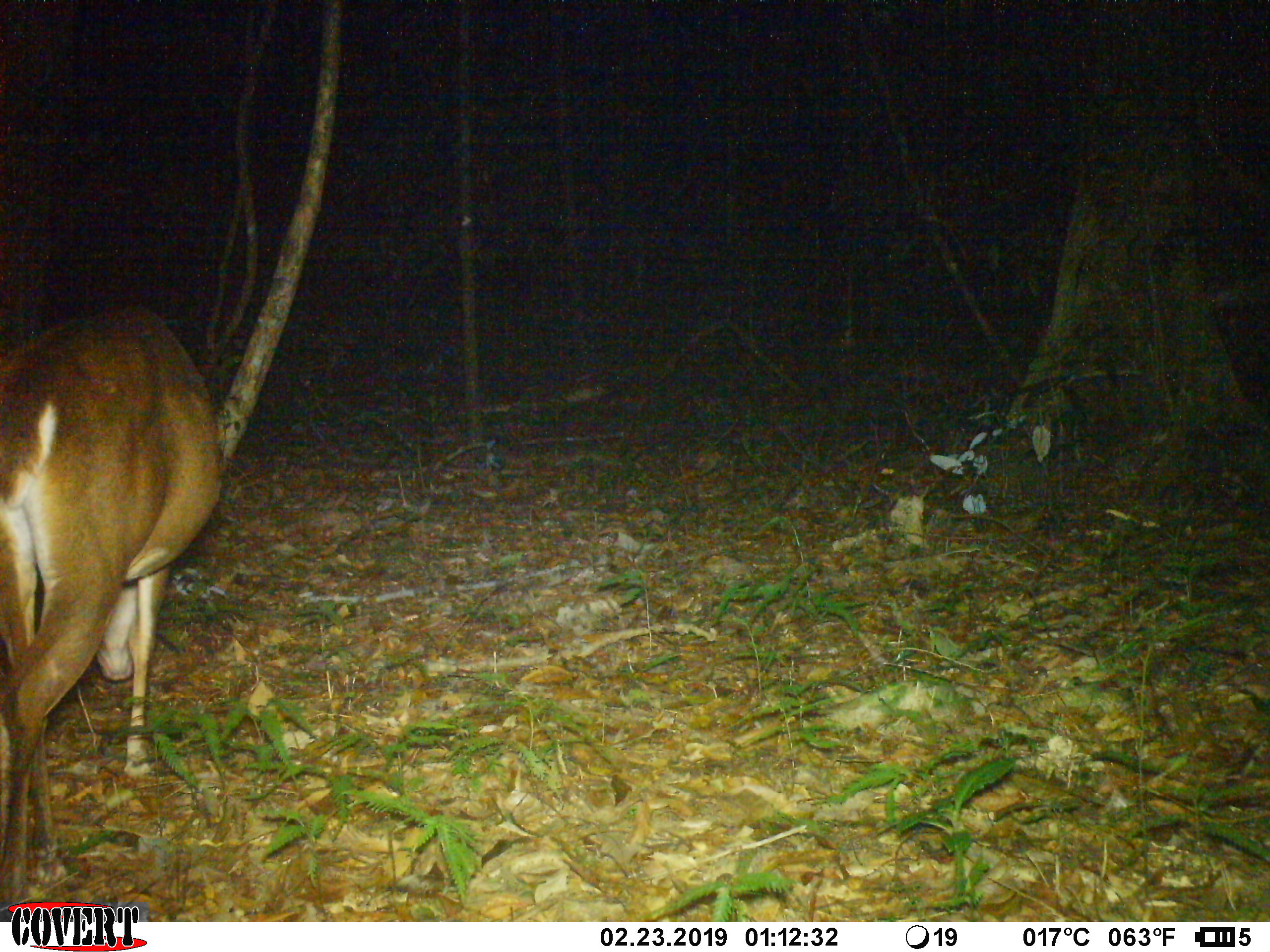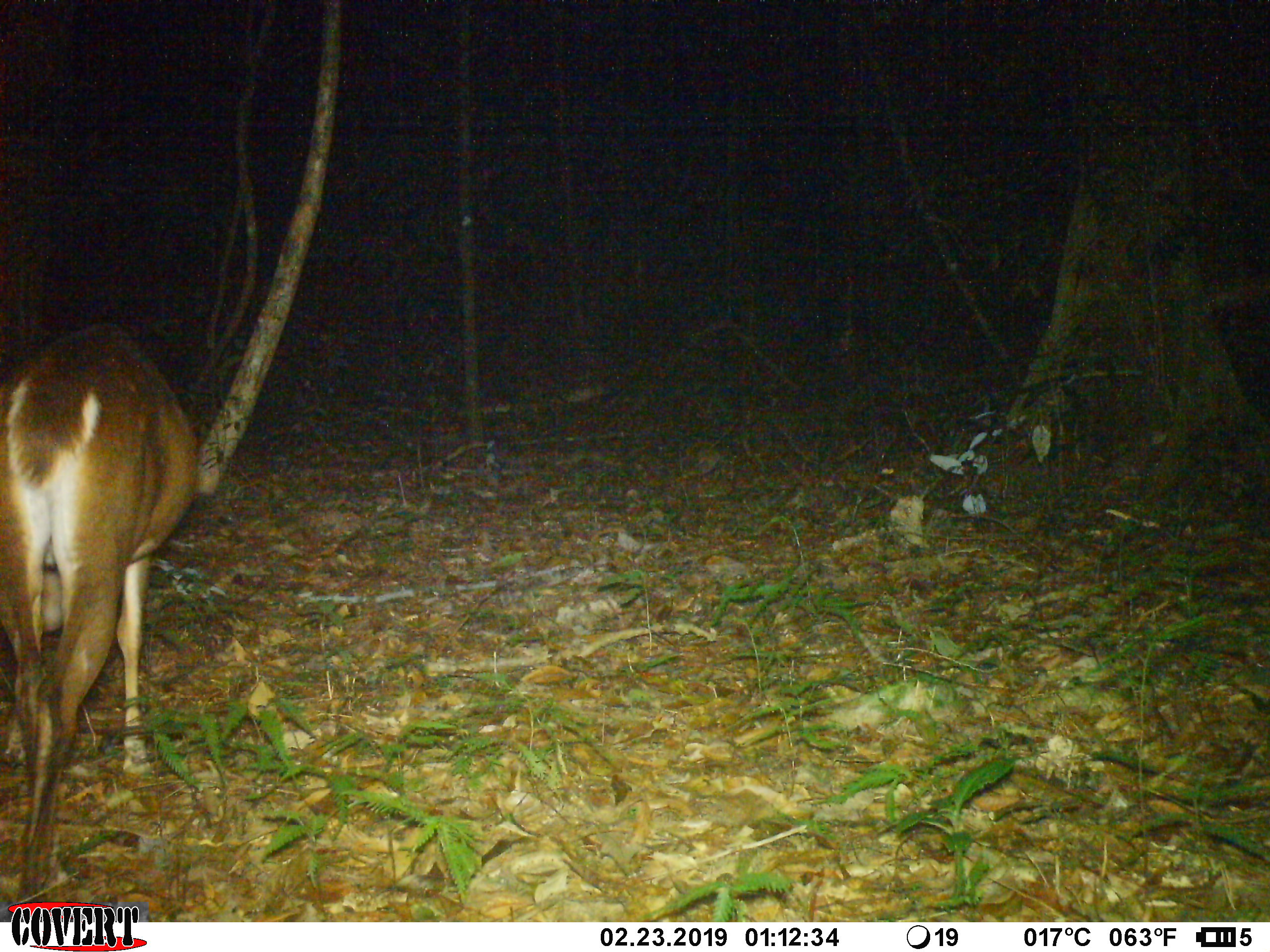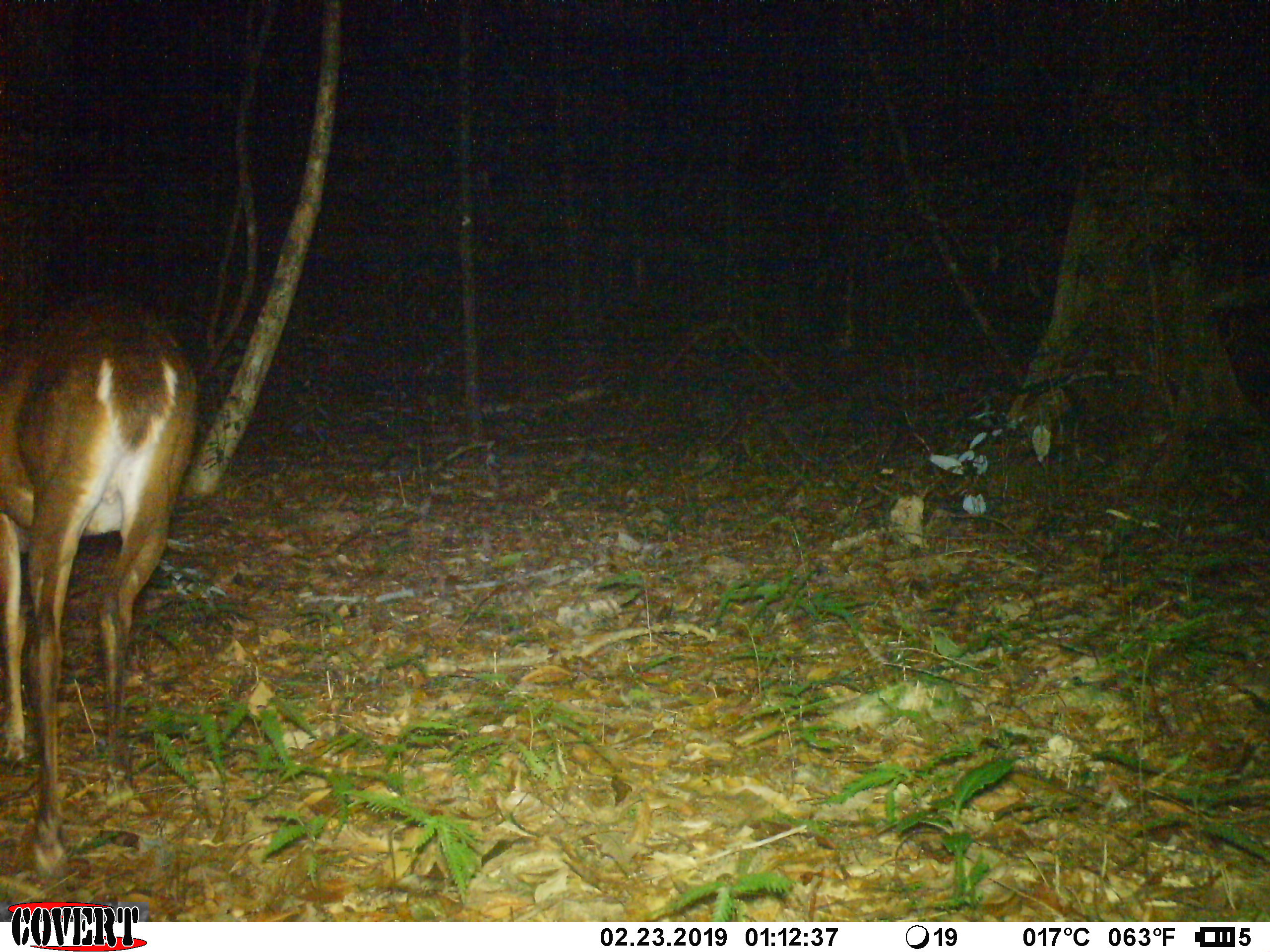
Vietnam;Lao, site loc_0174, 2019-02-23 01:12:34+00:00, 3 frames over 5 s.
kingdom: Animalia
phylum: Chordata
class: Mammalia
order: Artiodactyla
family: Cervidae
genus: Muntiacus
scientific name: Muntiacus vuquangensis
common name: large-antlered muntjac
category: large antlered muntjac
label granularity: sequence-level